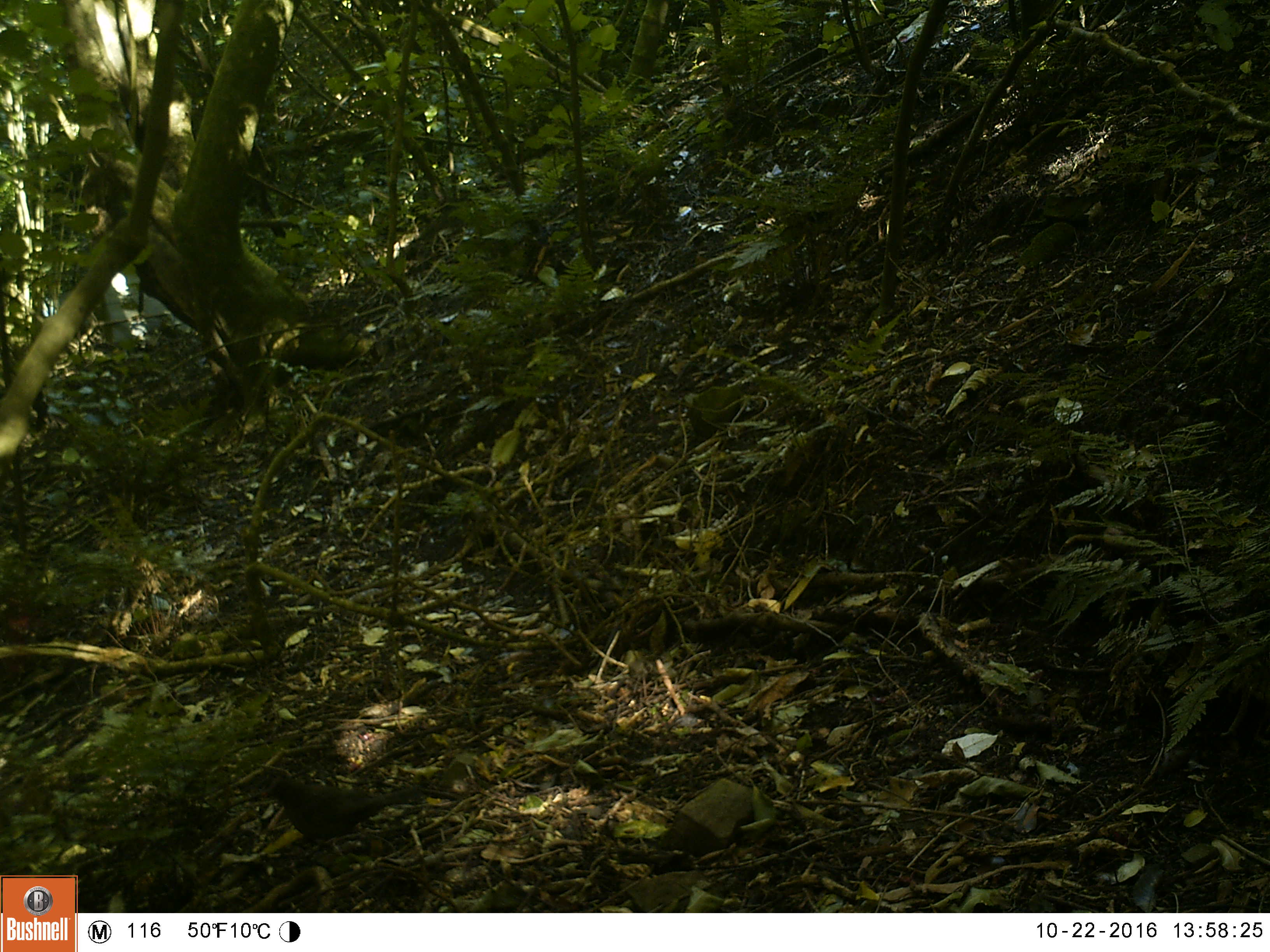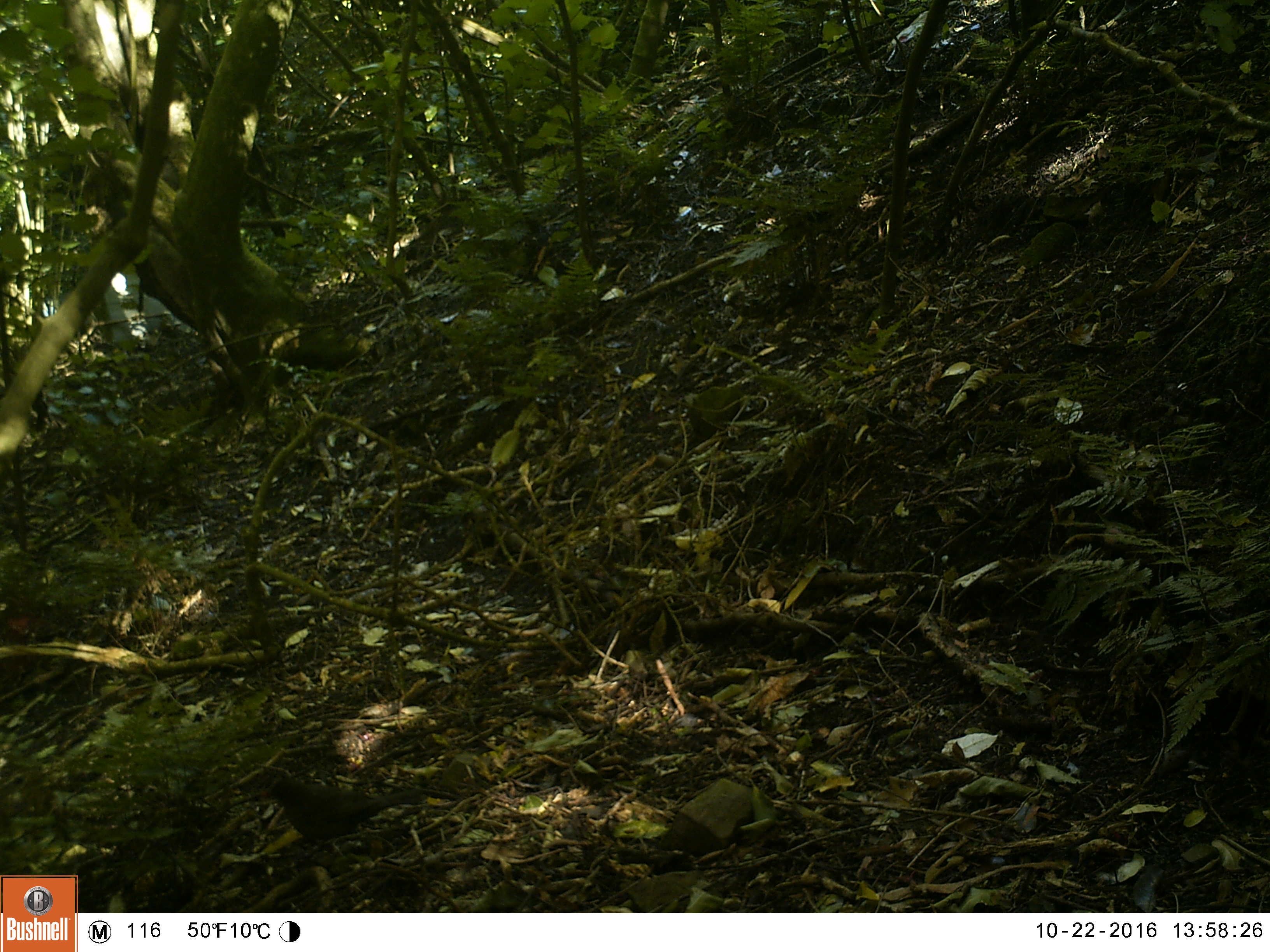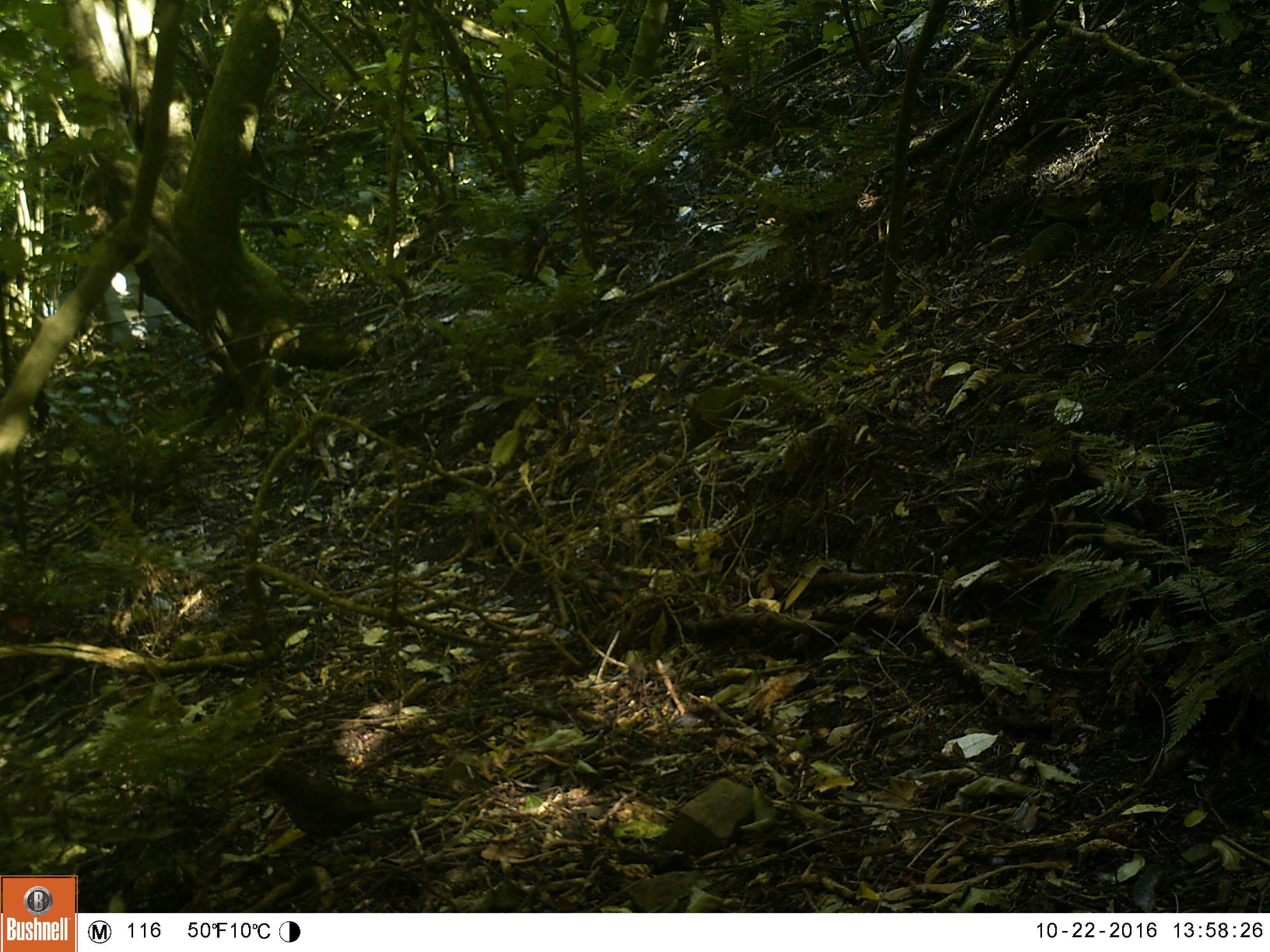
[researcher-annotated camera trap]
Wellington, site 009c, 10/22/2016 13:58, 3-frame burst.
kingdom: Animalia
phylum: Chordata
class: Aves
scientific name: Aves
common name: bird